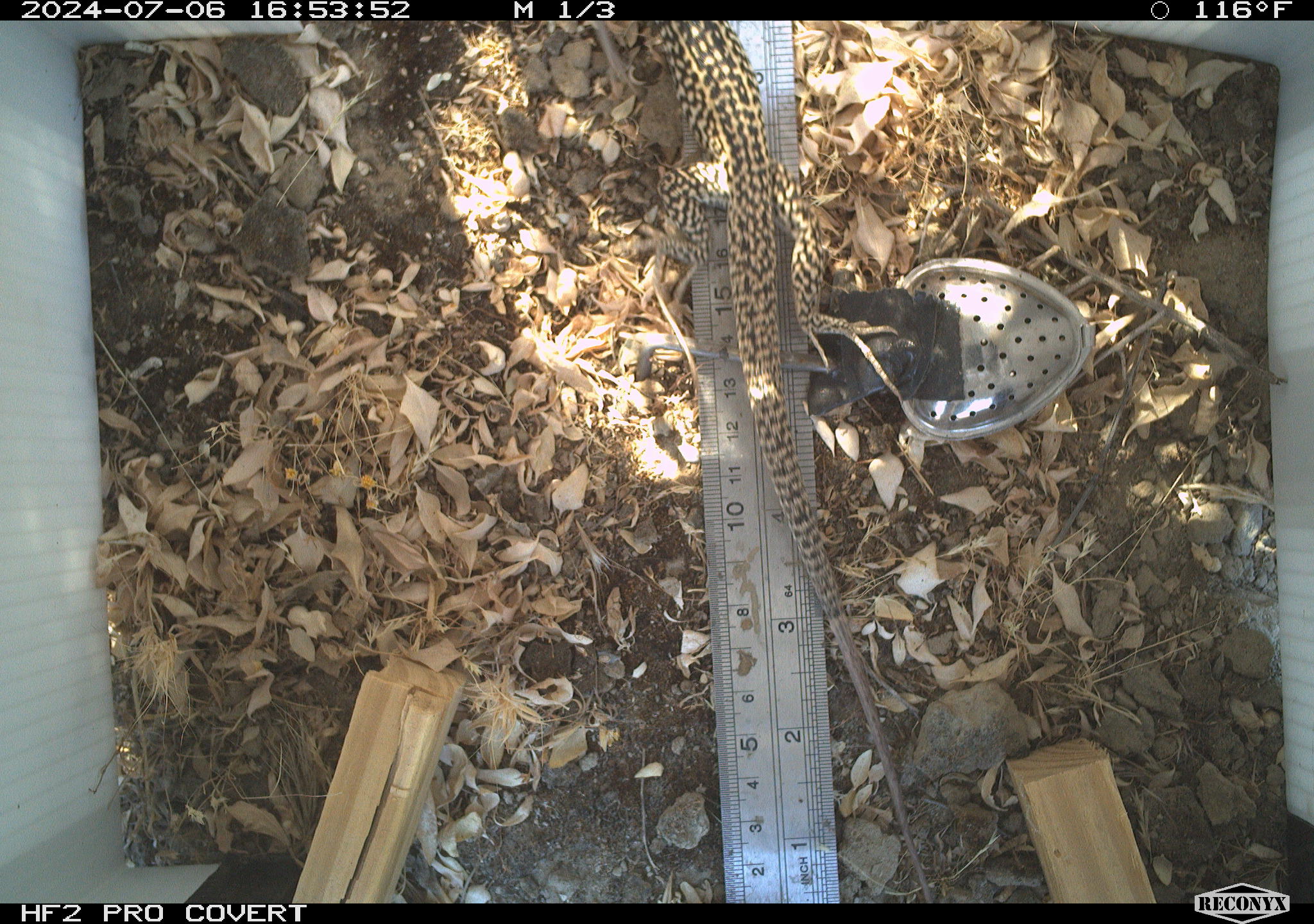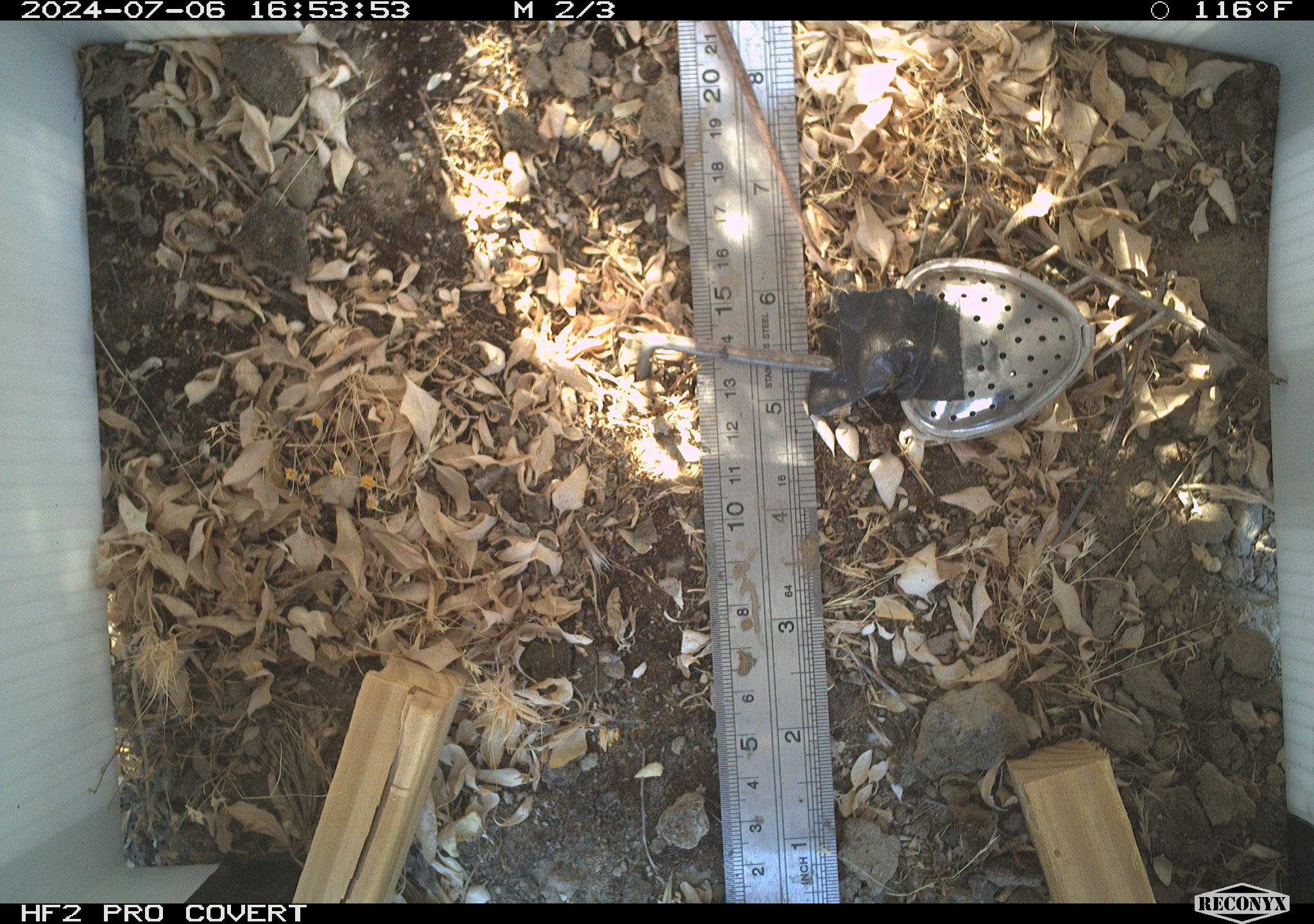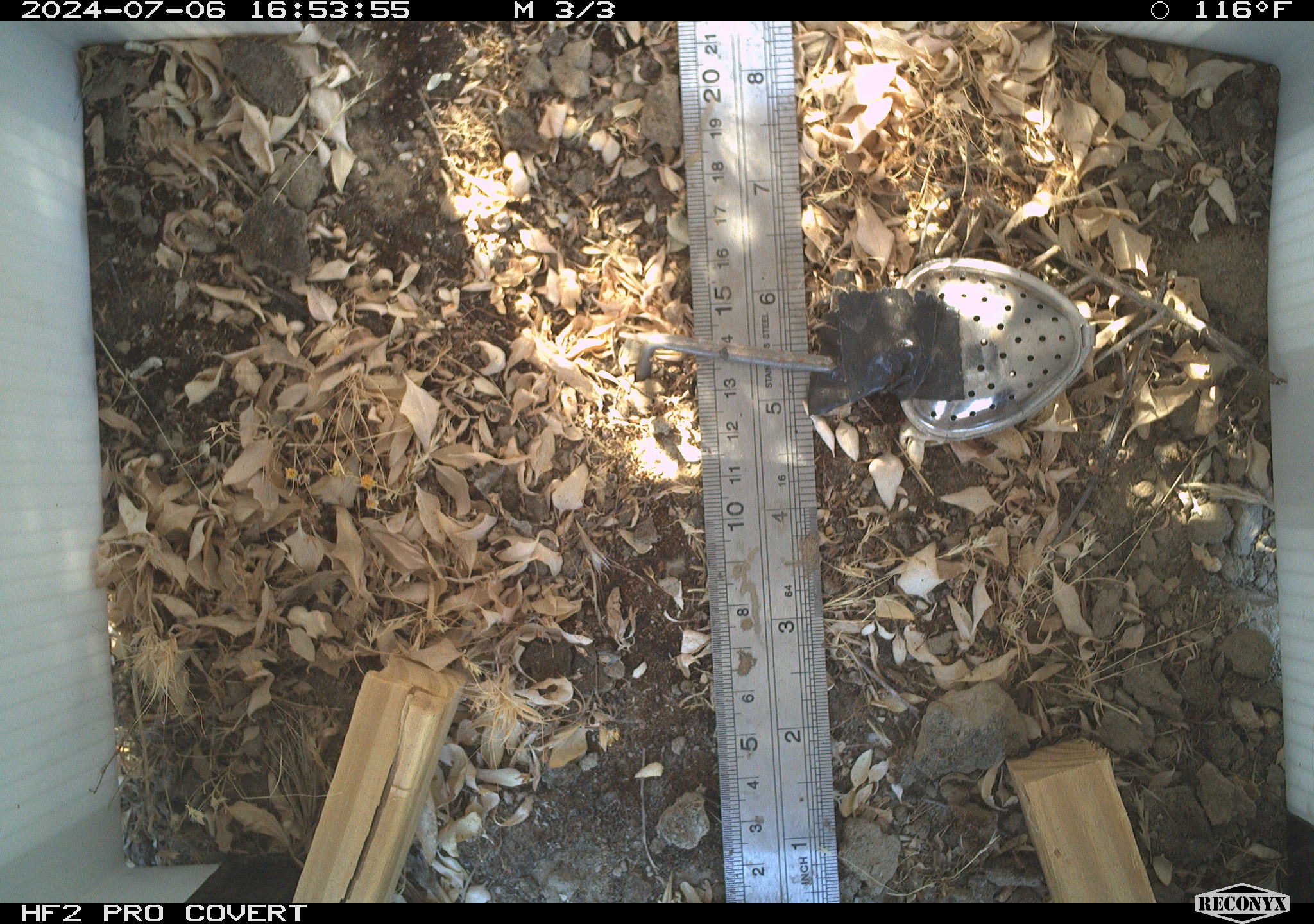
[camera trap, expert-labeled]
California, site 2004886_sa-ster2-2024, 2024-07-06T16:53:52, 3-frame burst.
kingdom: Animalia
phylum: Chordata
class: Reptilia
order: Squamata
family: Teiidae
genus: Aspidoscelis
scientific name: Aspidoscelis tigris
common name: western whiptail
Western whiptail (Aspidoscelis tigris).